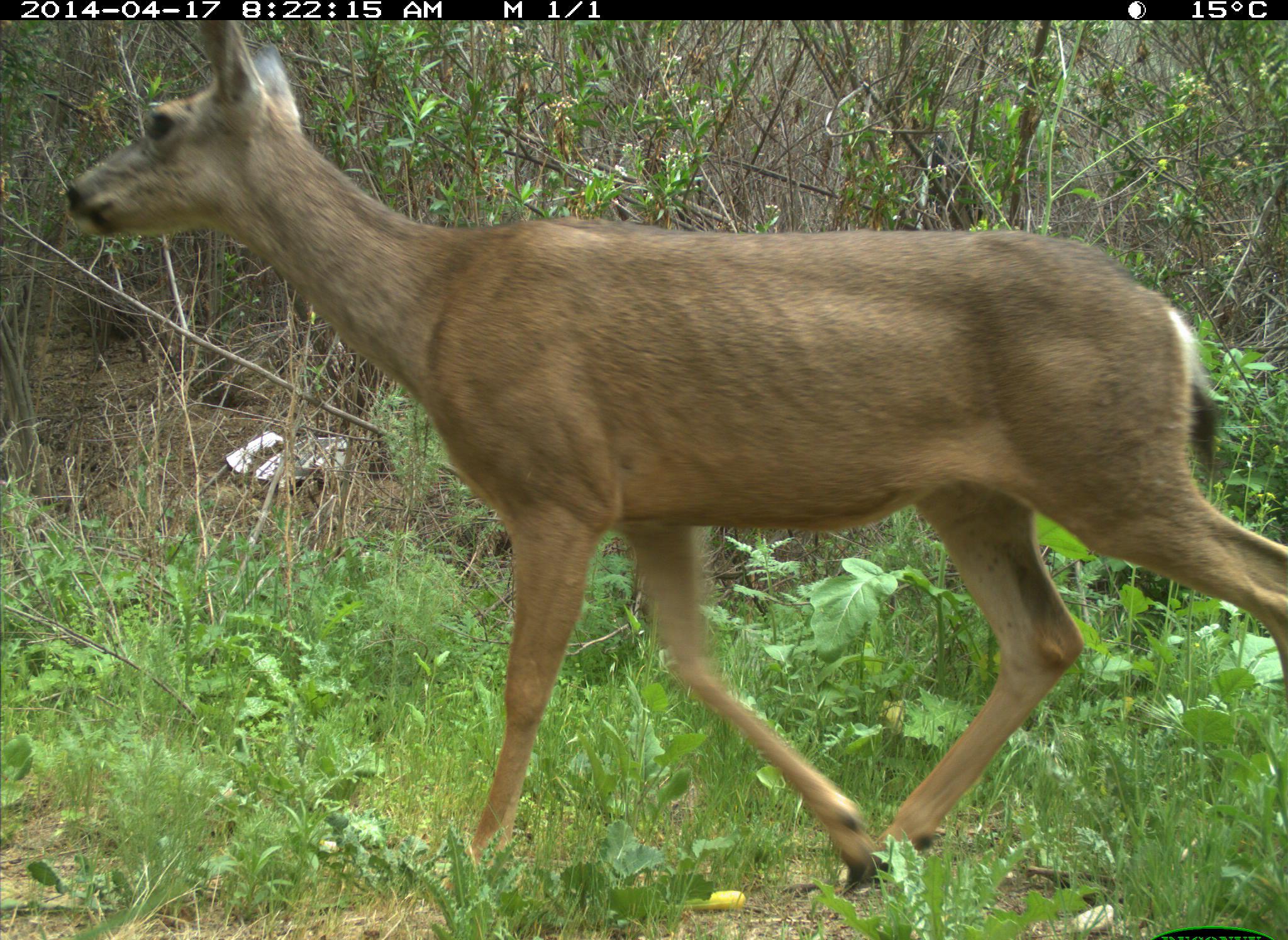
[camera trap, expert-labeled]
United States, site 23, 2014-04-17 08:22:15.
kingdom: Animalia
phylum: Chordata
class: Mammalia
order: Artiodactyla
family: Cervidae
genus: Odocoileus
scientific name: Odocoileus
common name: deer